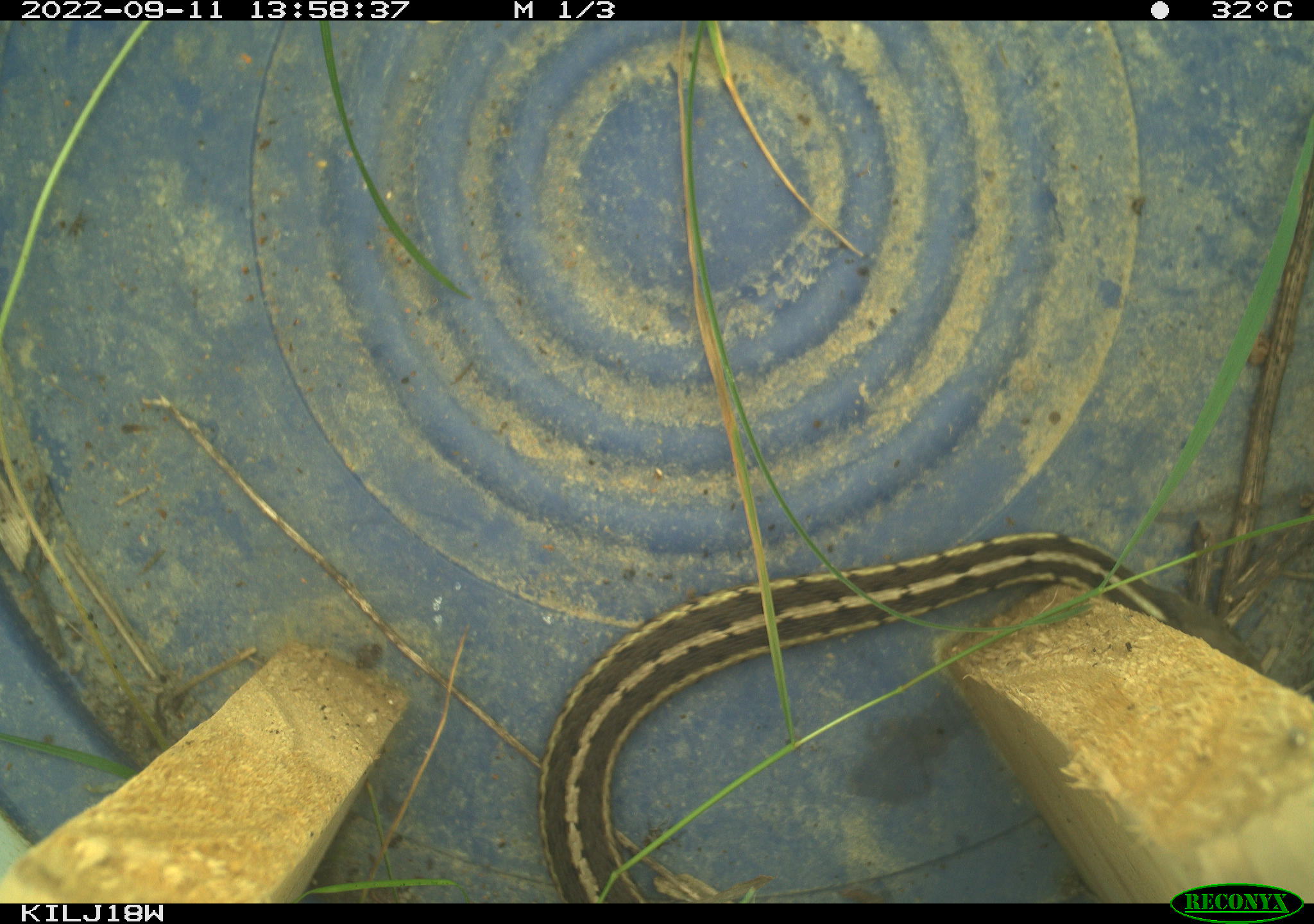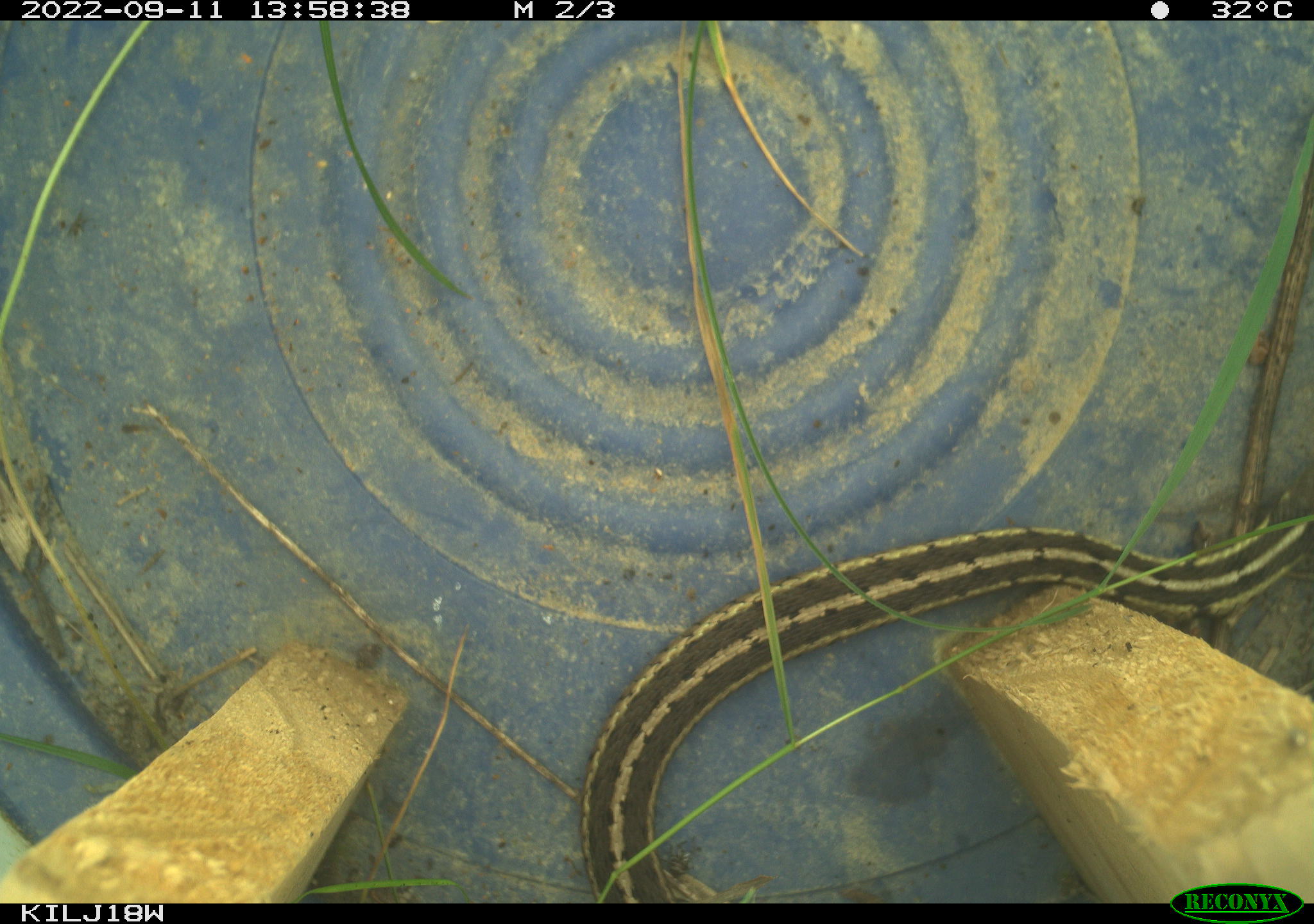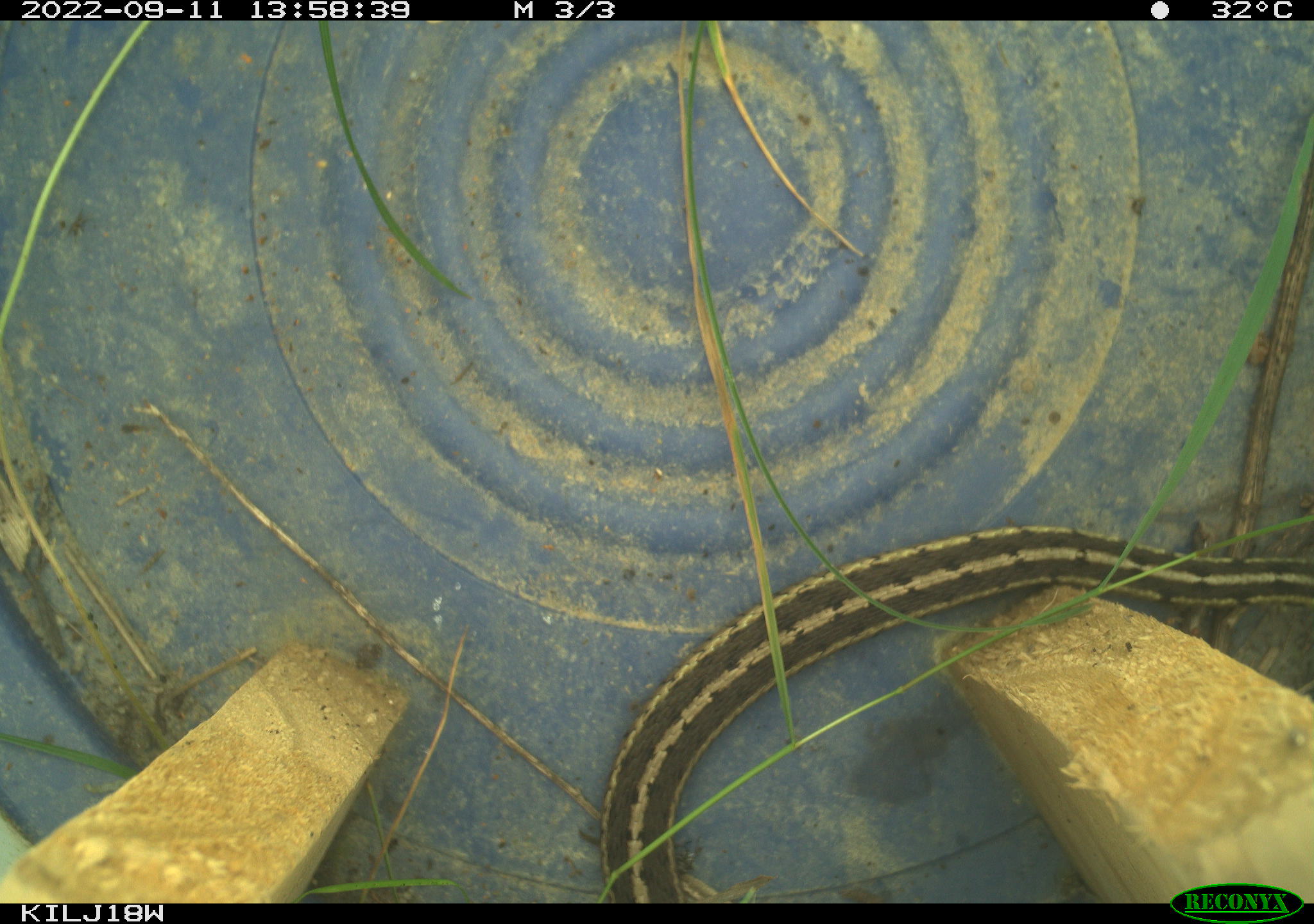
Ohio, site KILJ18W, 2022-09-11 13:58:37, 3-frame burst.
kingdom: Animalia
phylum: Chordata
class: Reptilia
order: Squamata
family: Colubridae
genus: Thamnophis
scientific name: Thamnophis sirtalis sirtalis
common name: eastern gartersnake